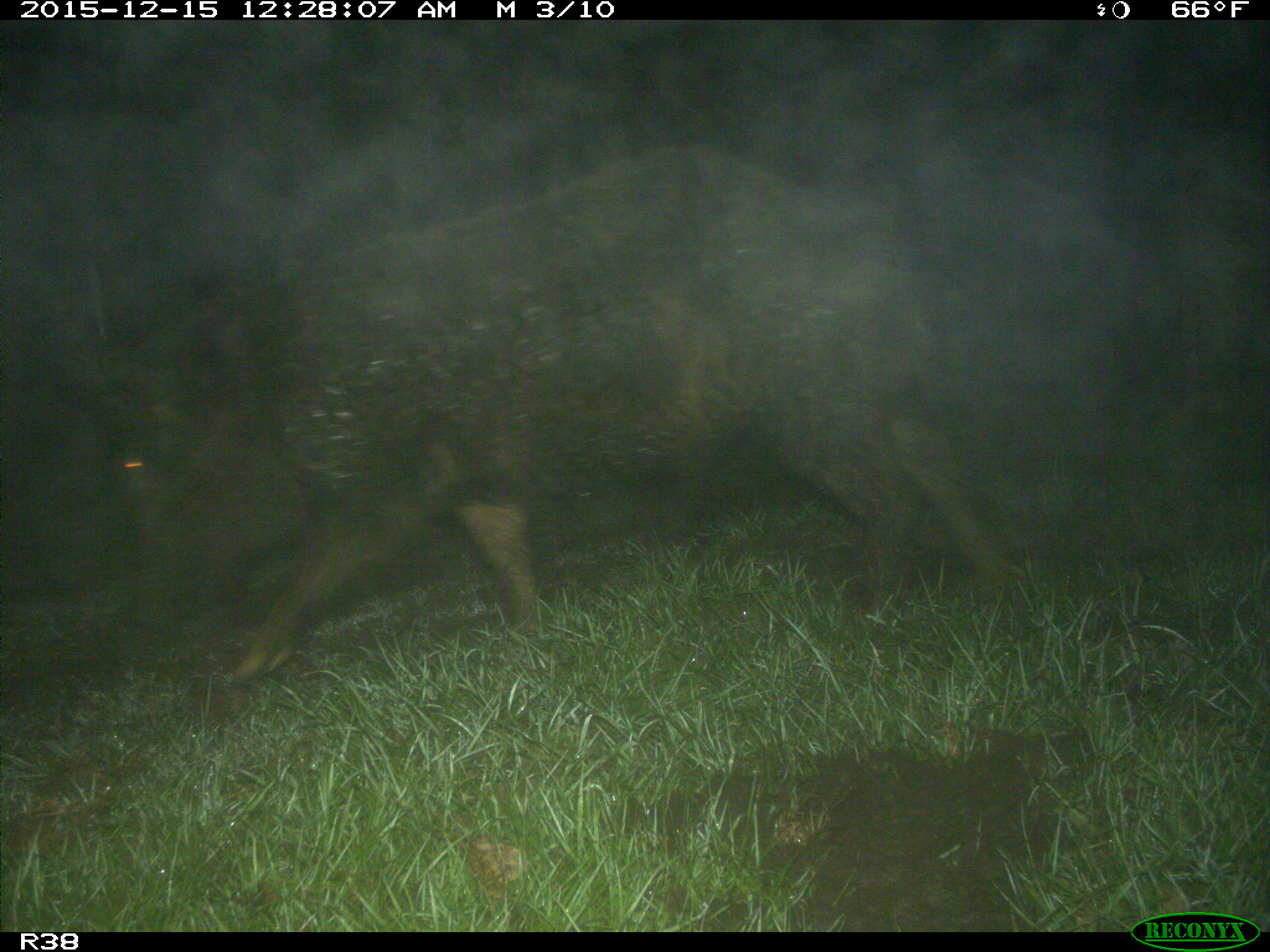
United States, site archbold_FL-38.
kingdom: Animalia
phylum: Chordata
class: Mammalia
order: Artiodactyla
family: Suidae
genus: Sus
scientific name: Sus scrofa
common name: wild boar